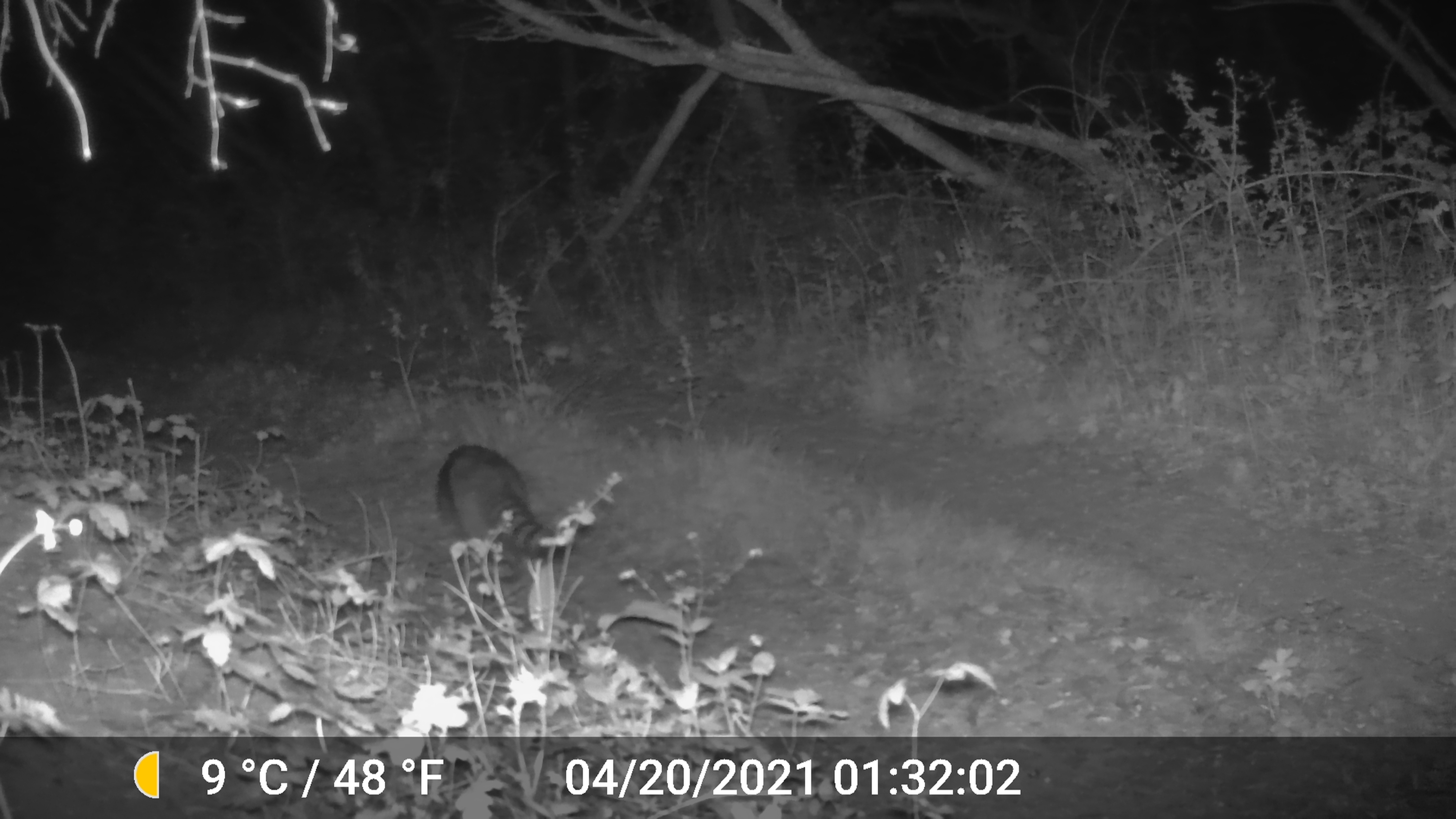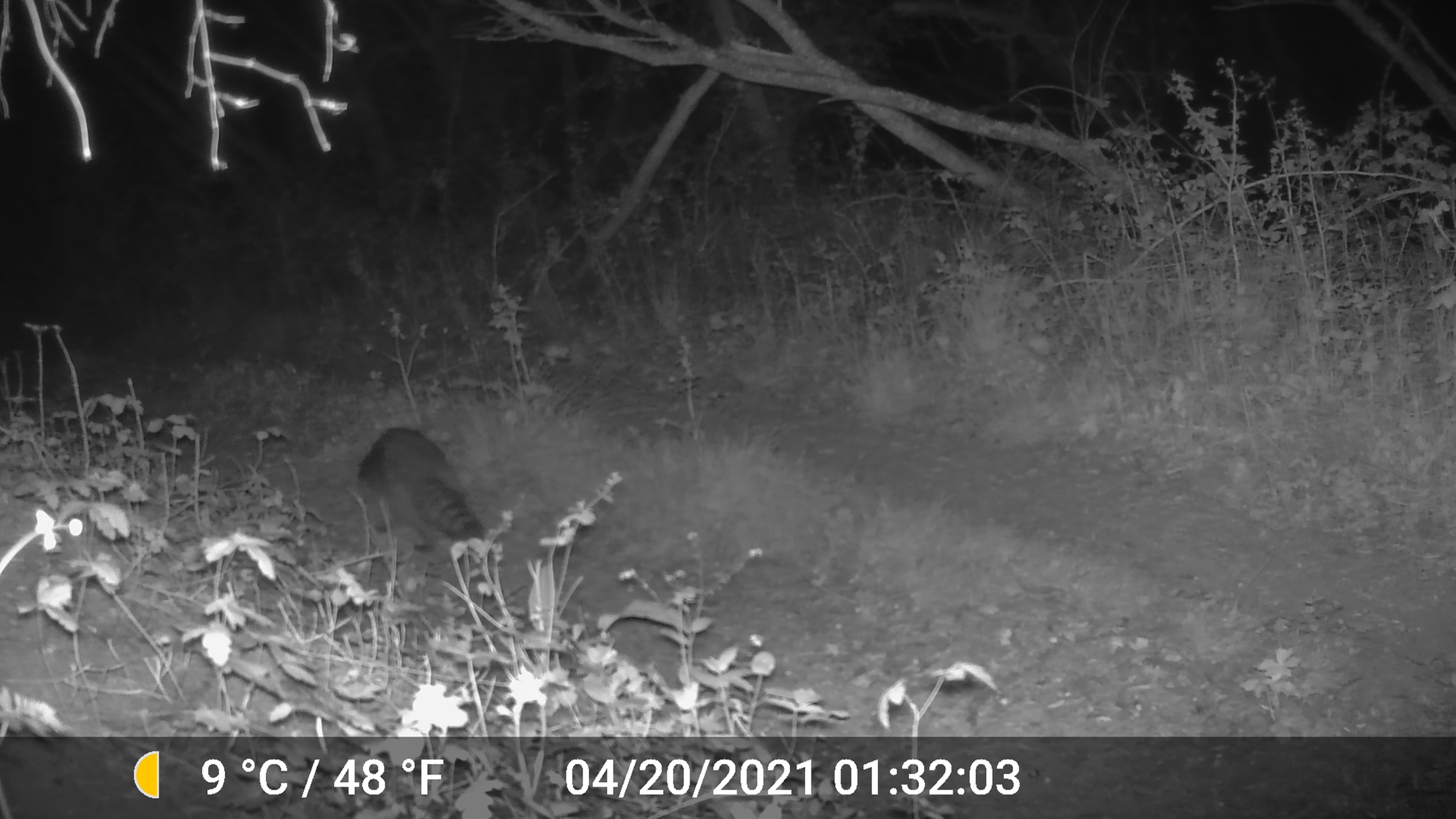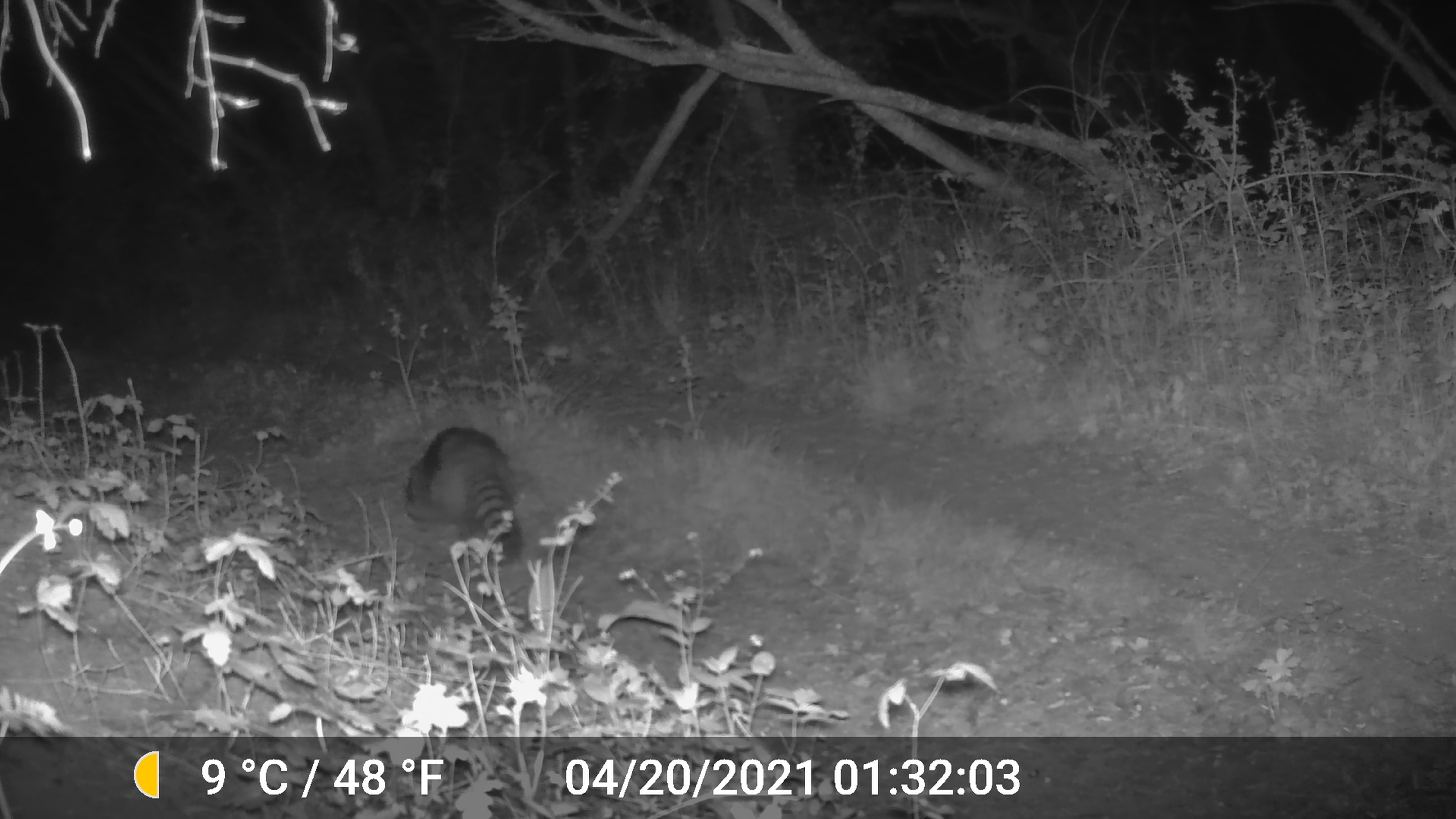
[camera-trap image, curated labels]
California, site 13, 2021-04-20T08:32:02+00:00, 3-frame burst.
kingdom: Animalia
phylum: Chordata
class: Mammalia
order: Carnivora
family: Procyonidae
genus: Procyon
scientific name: Procyon lotor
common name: raccoon